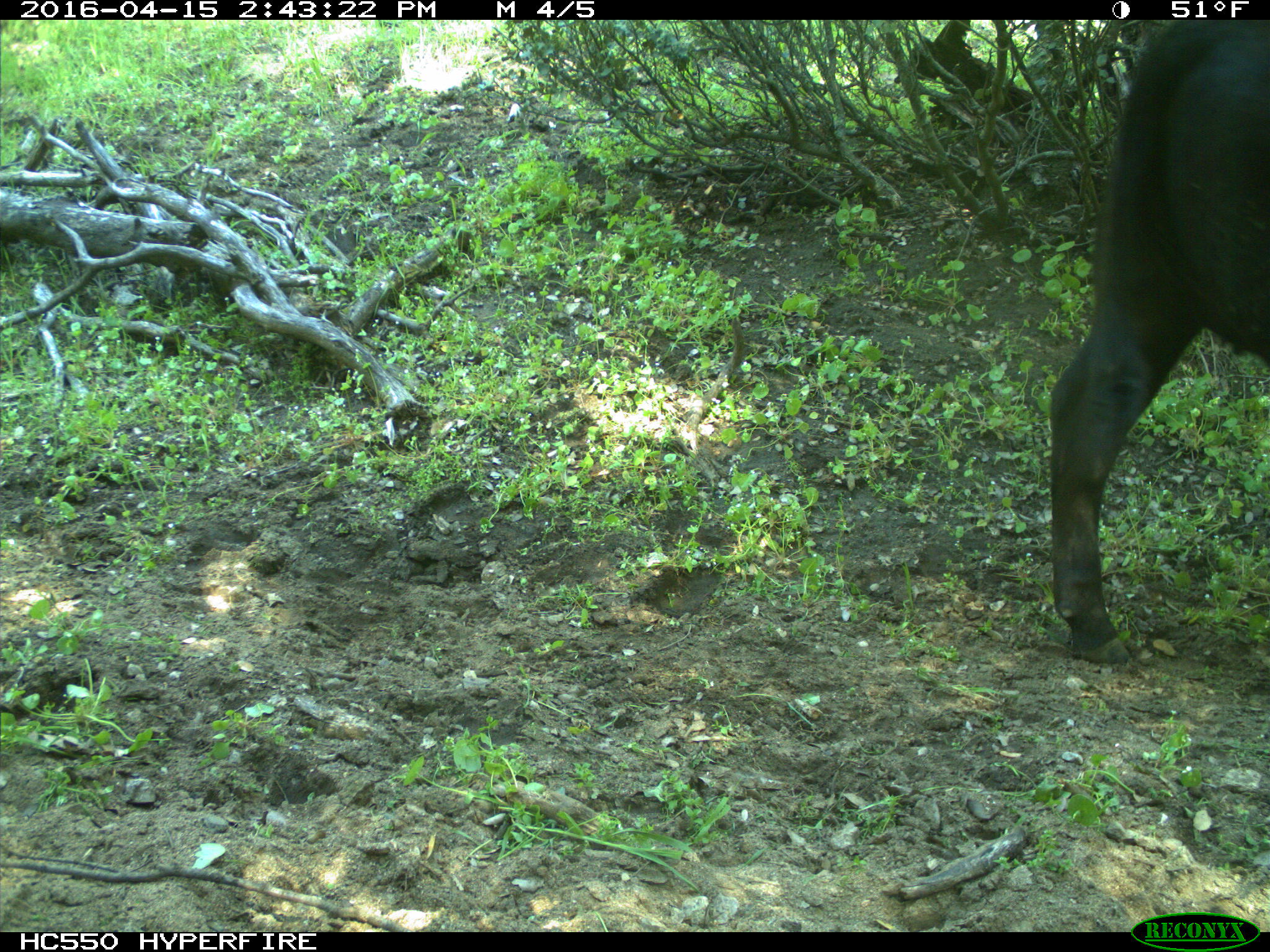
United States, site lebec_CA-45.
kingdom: Animalia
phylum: Chordata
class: Mammalia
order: Artiodactyla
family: Bovidae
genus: Bos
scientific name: Bos taurus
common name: domestic cow